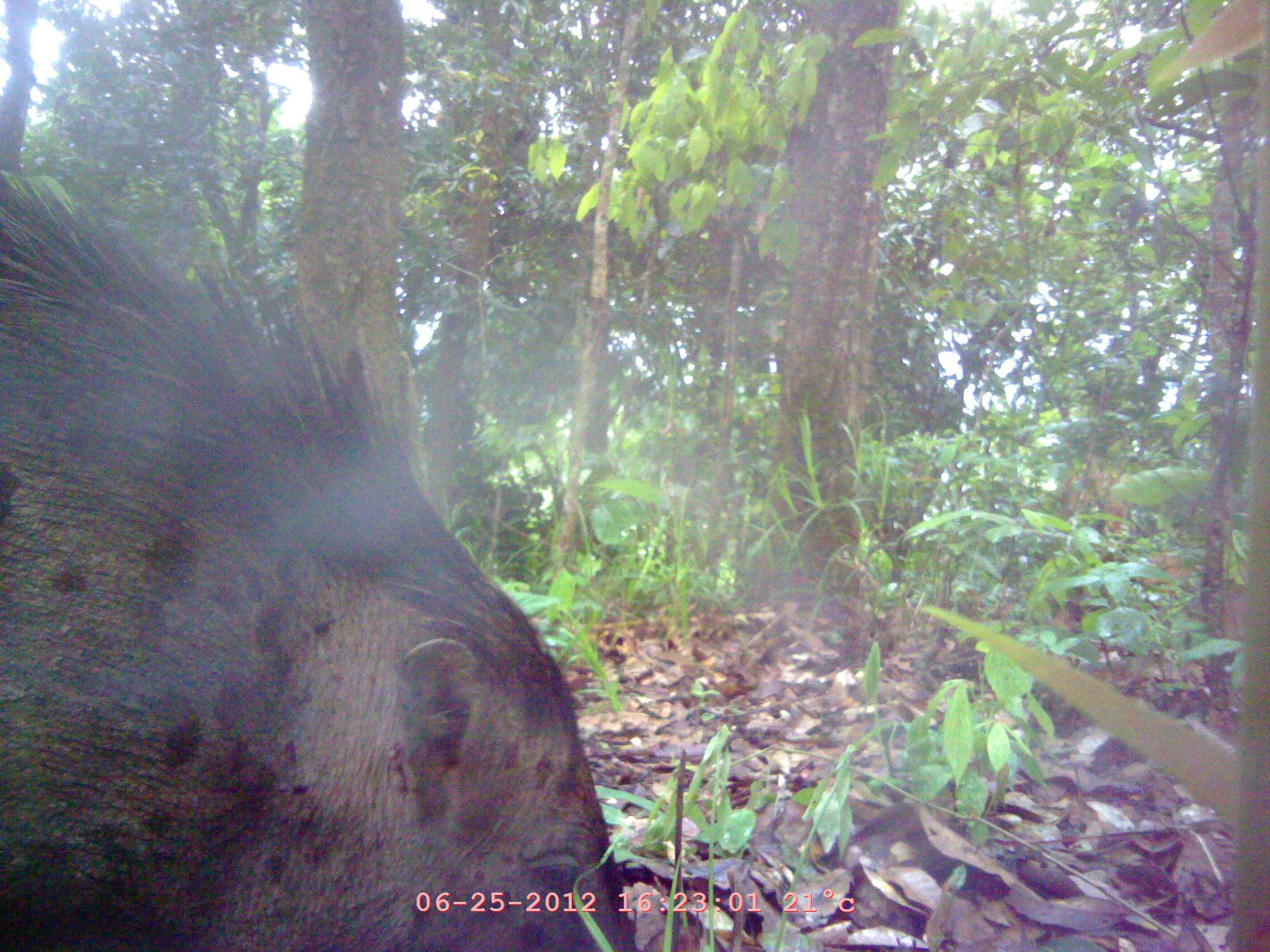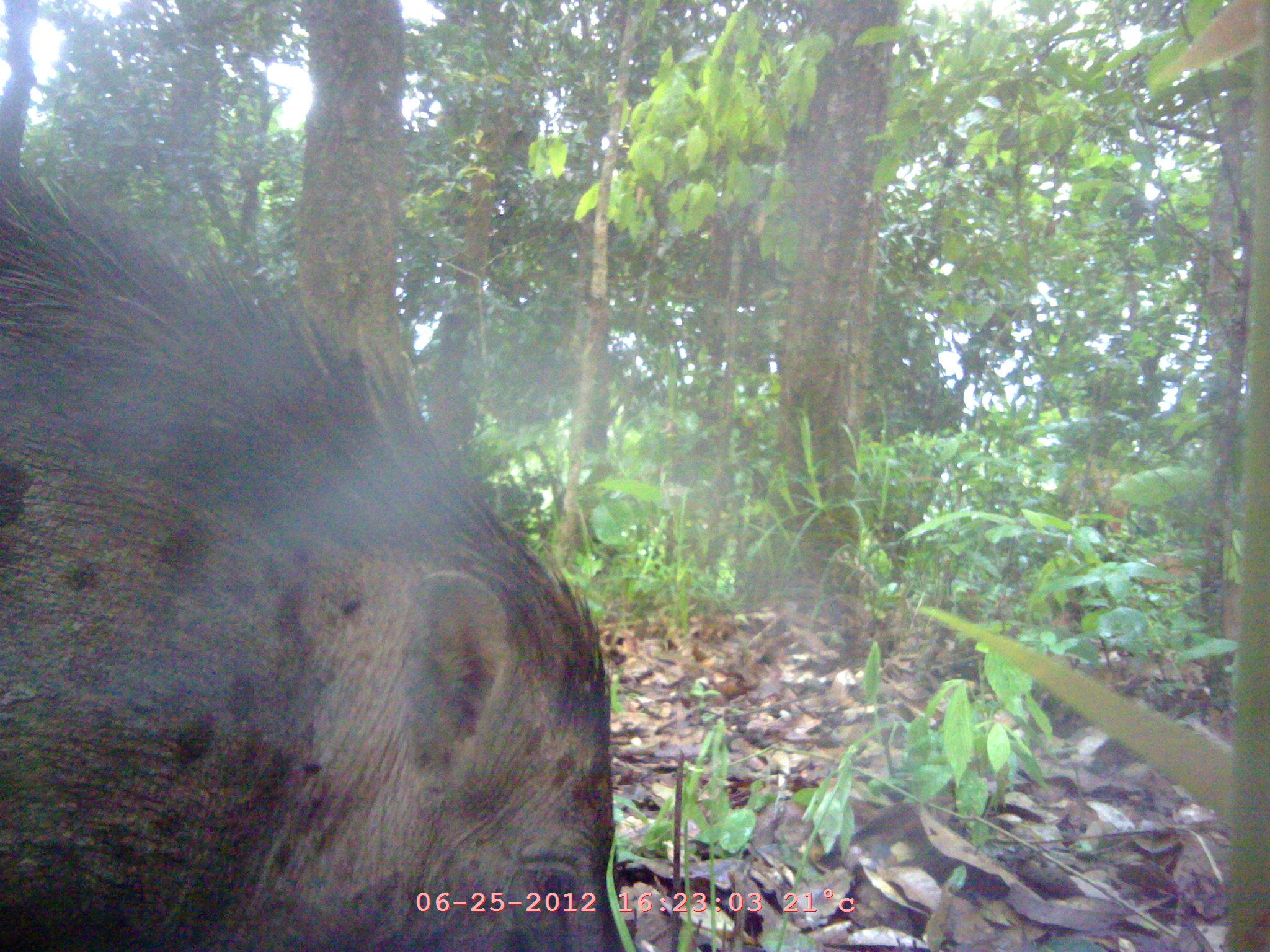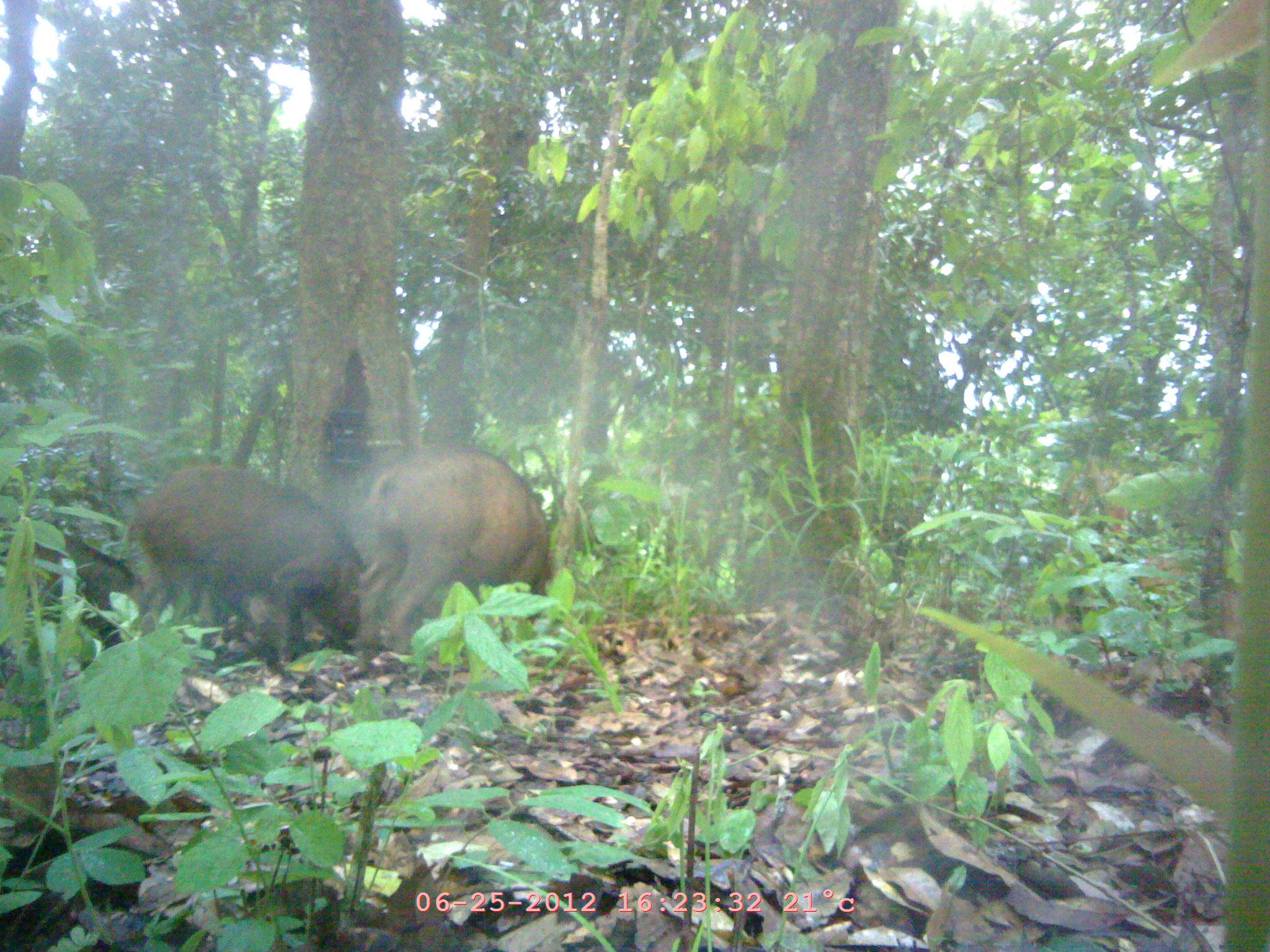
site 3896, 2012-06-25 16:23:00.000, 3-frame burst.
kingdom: Animalia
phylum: Chordata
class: Mammalia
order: Artiodactyla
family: Suidae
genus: Sus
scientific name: Sus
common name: pigs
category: sus sp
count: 1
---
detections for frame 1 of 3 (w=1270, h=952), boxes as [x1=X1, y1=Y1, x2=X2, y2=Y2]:
sus sp: [x1=0, y1=170, x2=629, y2=952]